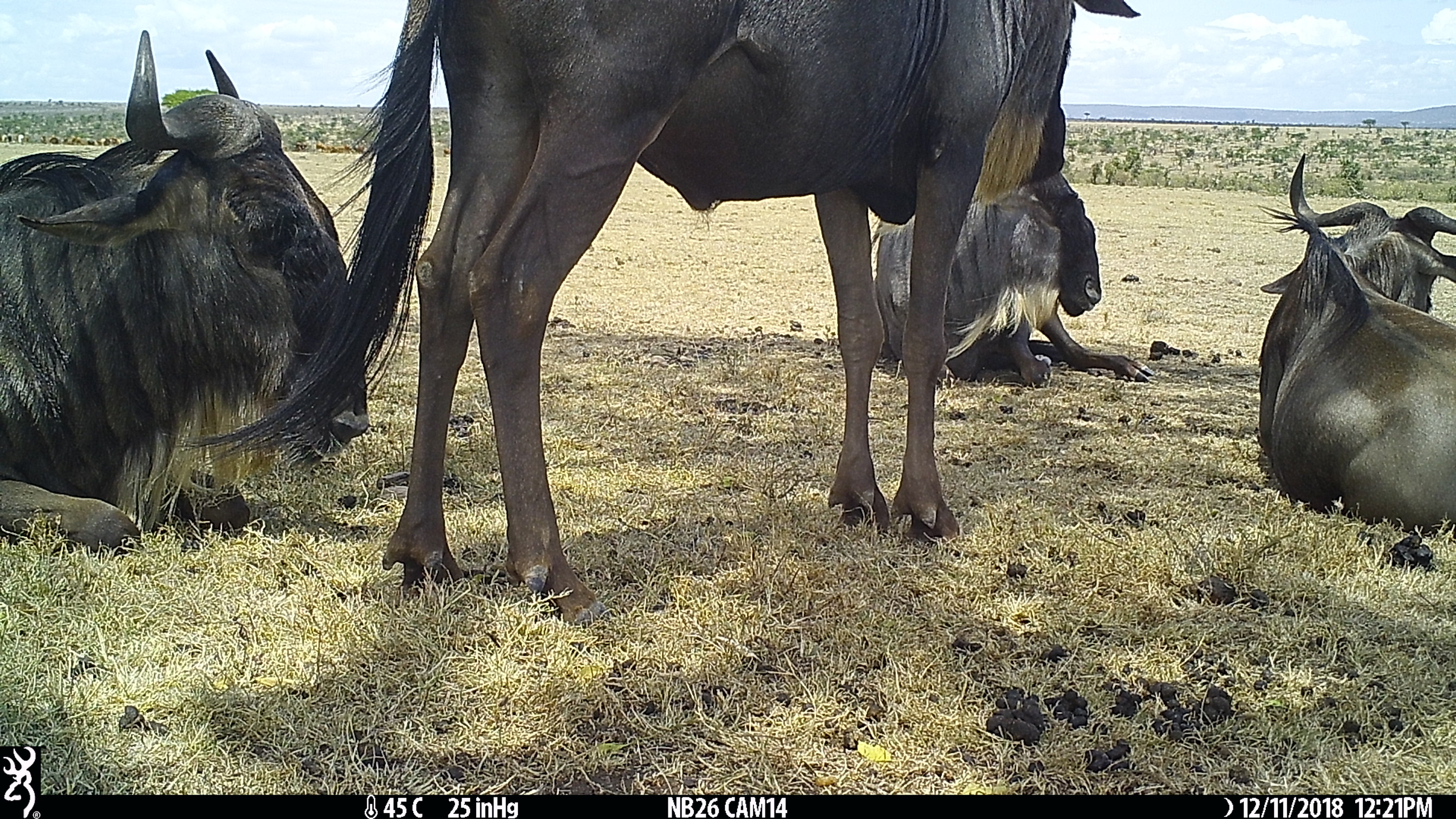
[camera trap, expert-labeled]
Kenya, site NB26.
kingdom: Animalia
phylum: Chordata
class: Mammalia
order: Artiodactyla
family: Bovidae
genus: Connochaetes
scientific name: Connochaetes taurinus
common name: blue wildebeest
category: wildebeest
Wildebeest (blue wildebeest) (Connochaetes taurinus).